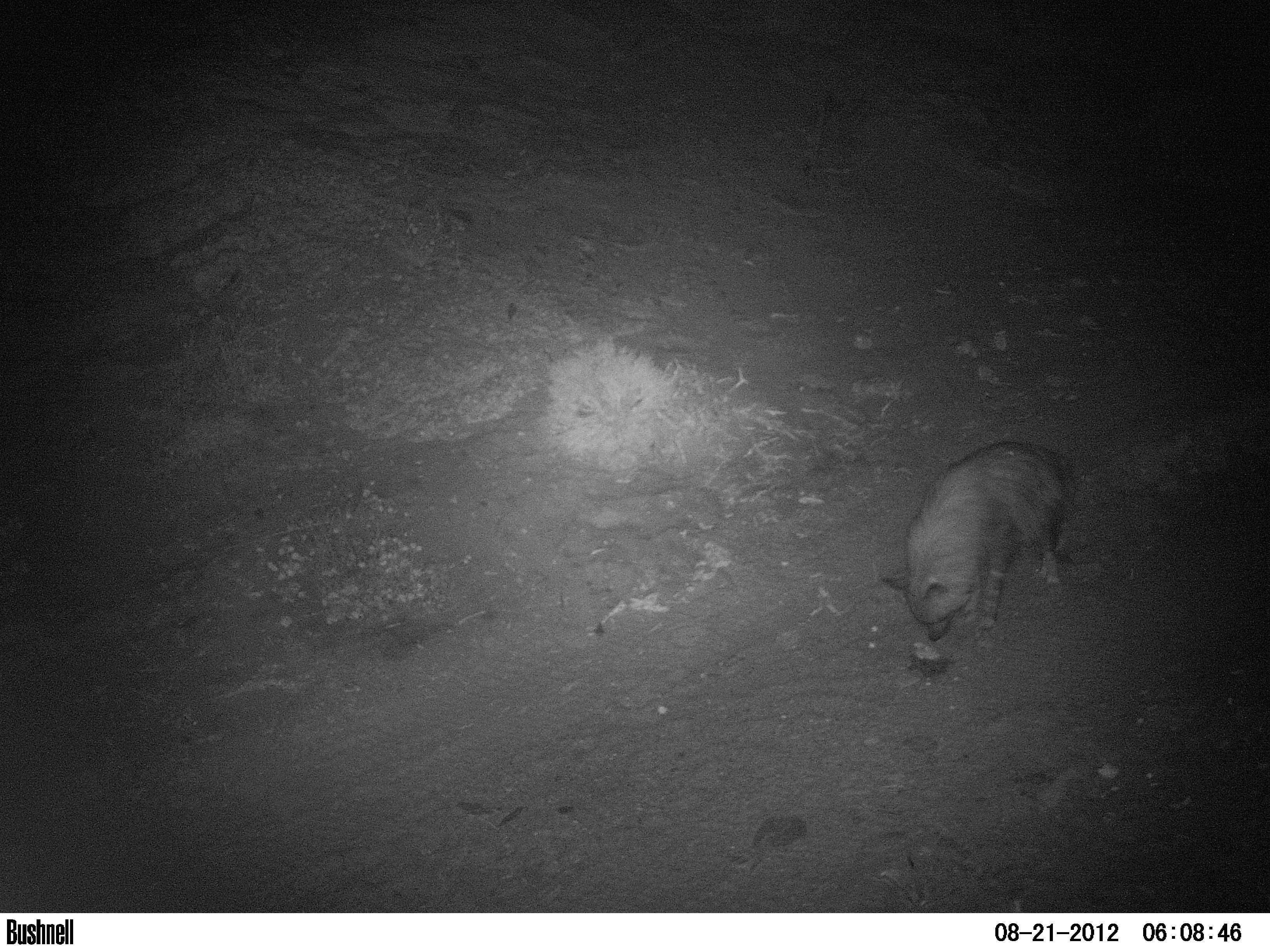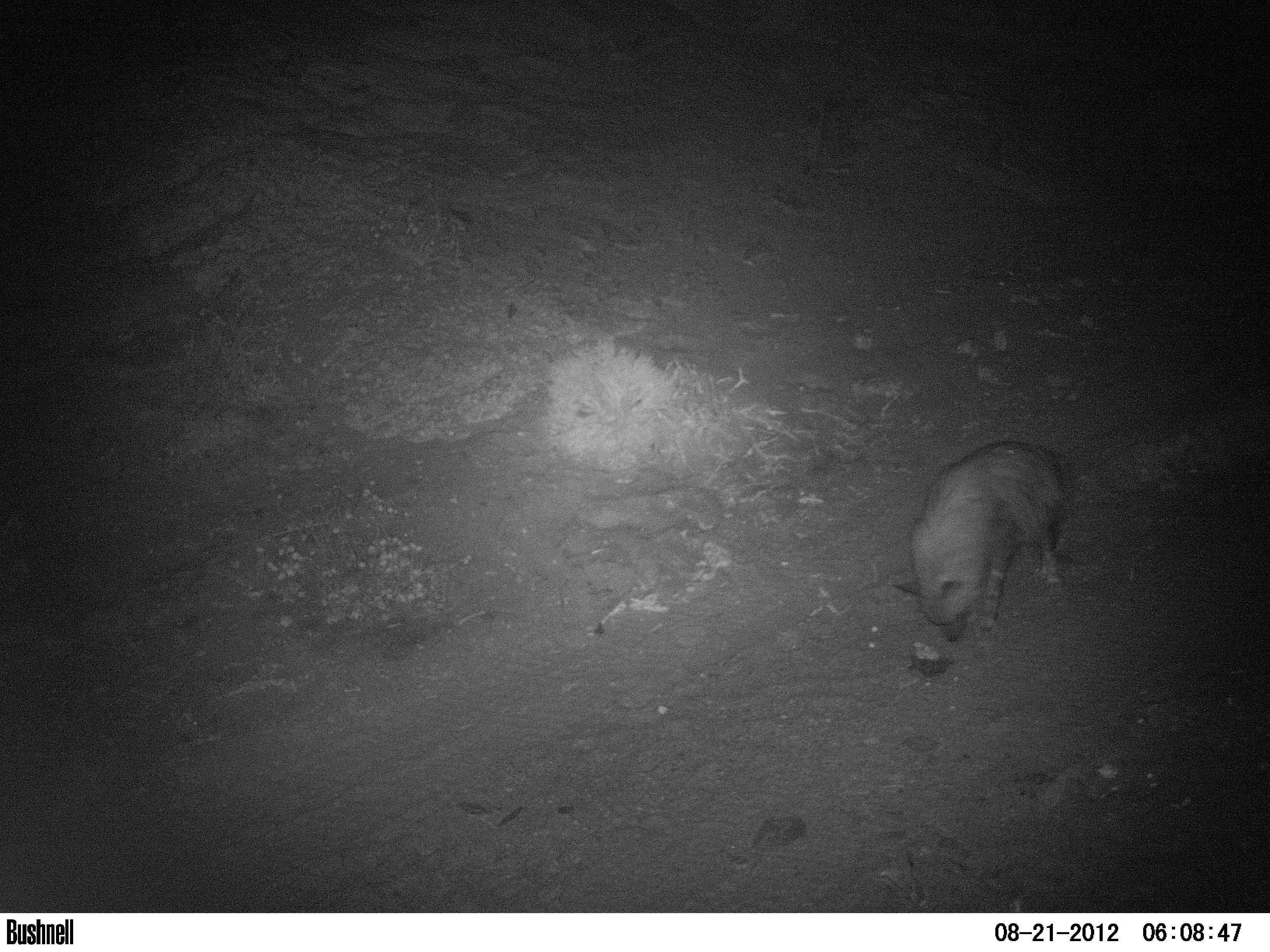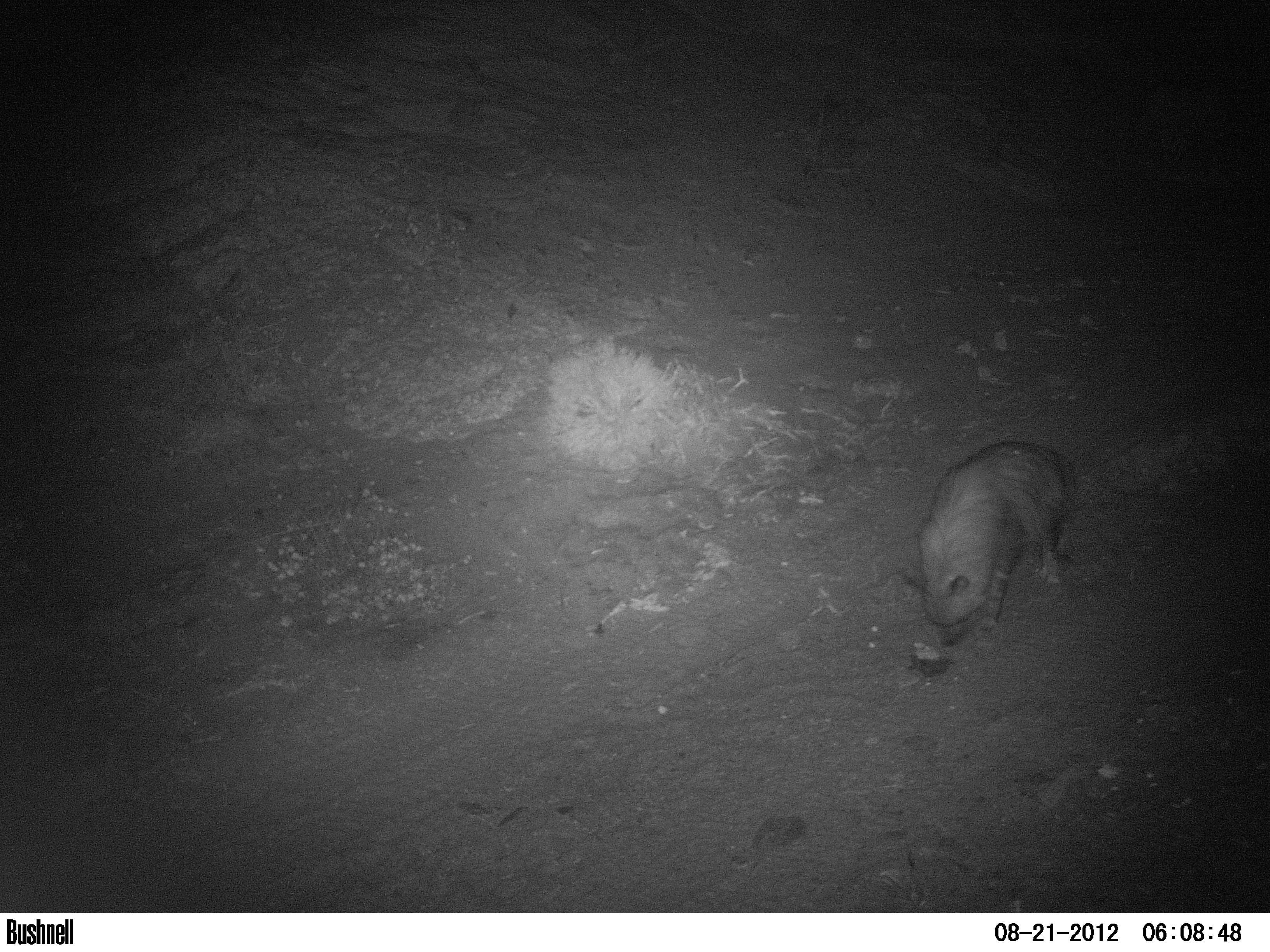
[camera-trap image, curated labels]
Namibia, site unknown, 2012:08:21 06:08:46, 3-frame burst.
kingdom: Animalia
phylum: Chordata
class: Mammalia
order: Carnivora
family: Hyaenidae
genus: Parahyaena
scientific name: Parahyaena brunnea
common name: brown hyena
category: hyaena brunnea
Hyaena brunnea (brown hyena) (Parahyaena brunnea).